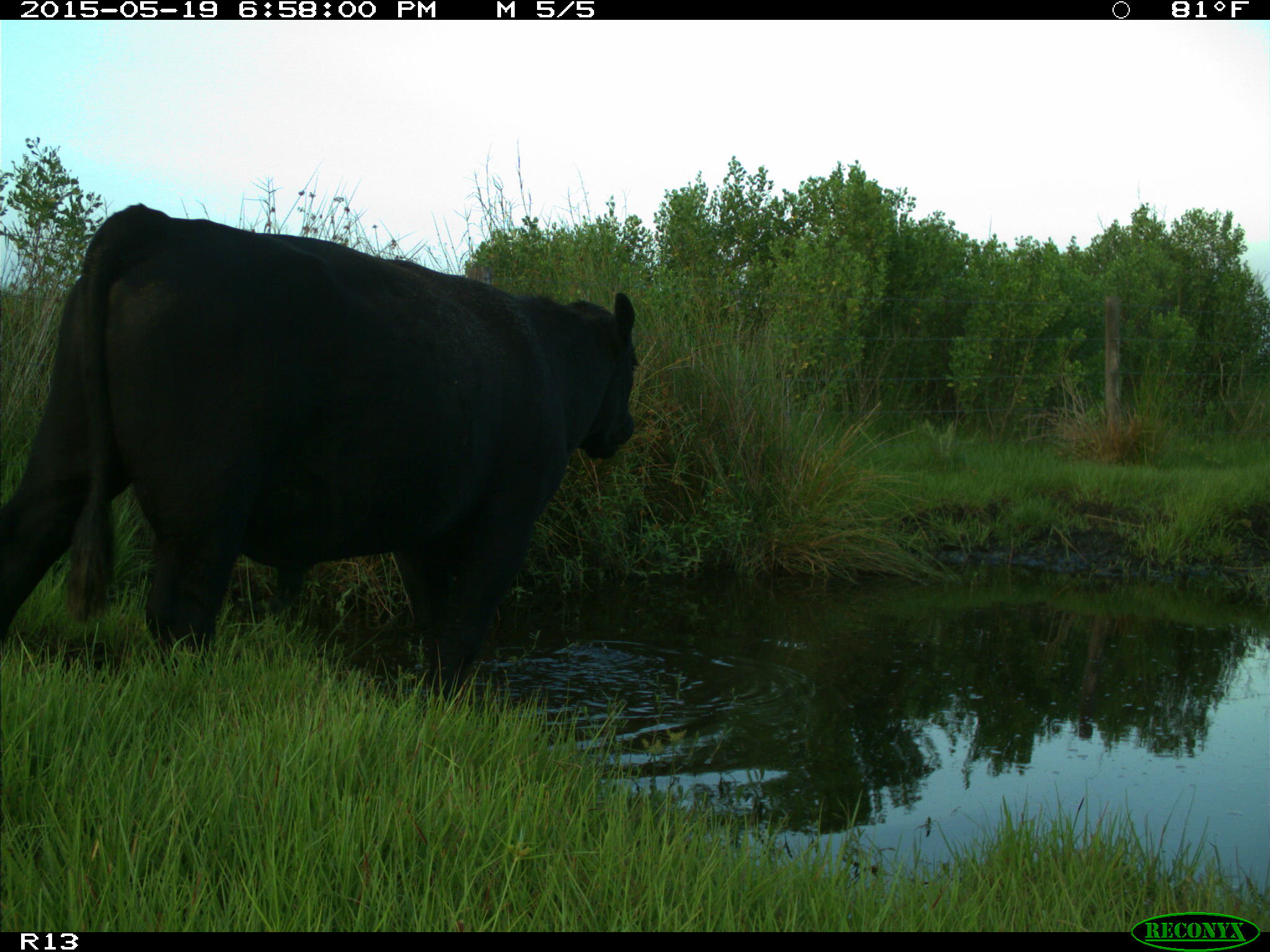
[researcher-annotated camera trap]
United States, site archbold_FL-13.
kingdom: Animalia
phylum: Chordata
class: Mammalia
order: Artiodactyla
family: Bovidae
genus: Bos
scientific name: Bos taurus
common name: domestic cow